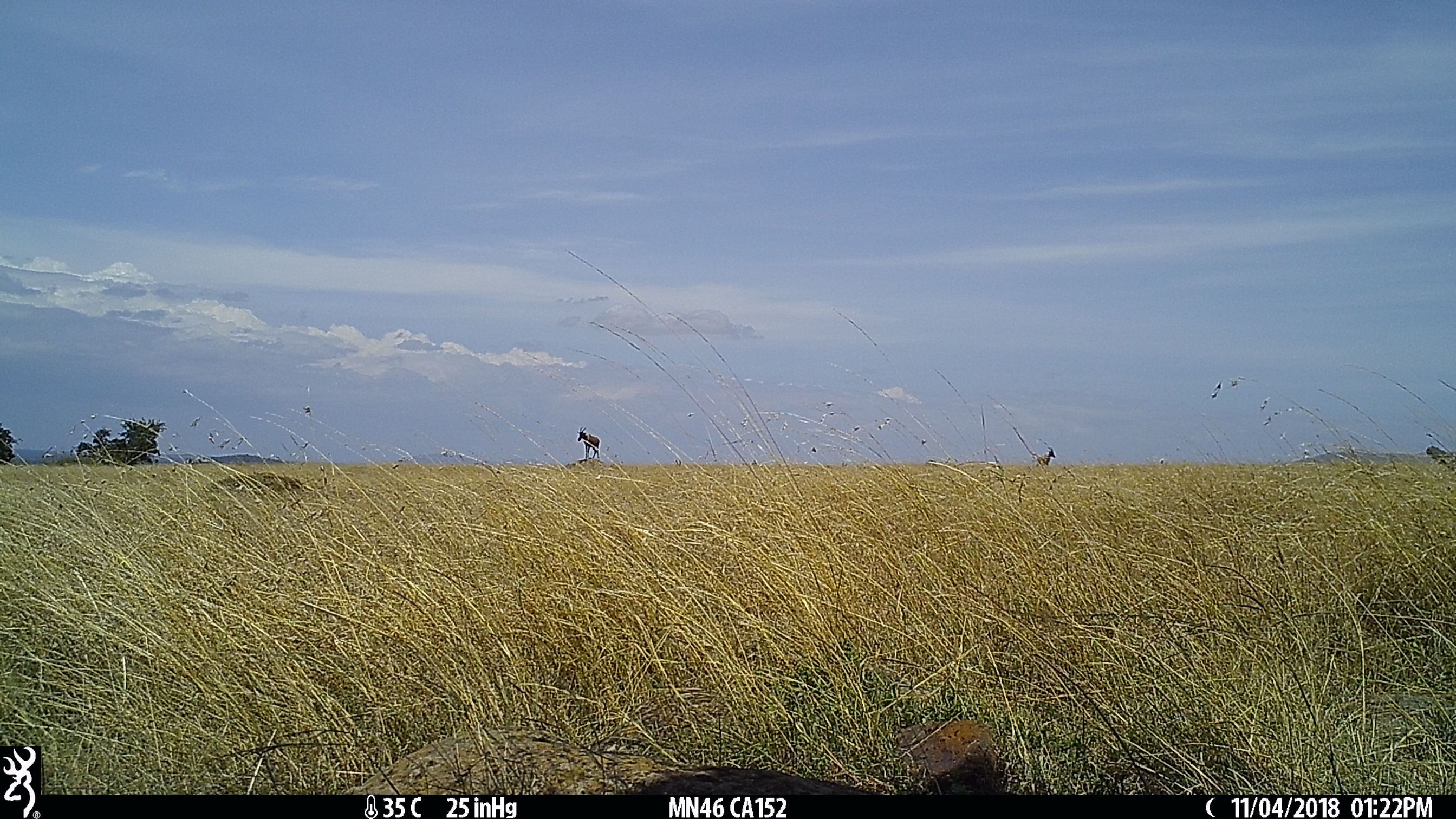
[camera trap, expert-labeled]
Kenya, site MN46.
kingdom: Animalia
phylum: Chordata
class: Mammalia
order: Artiodactyla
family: Bovidae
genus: Damaliscus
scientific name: Damaliscus lunatus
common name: topi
Topi (Damaliscus lunatus).